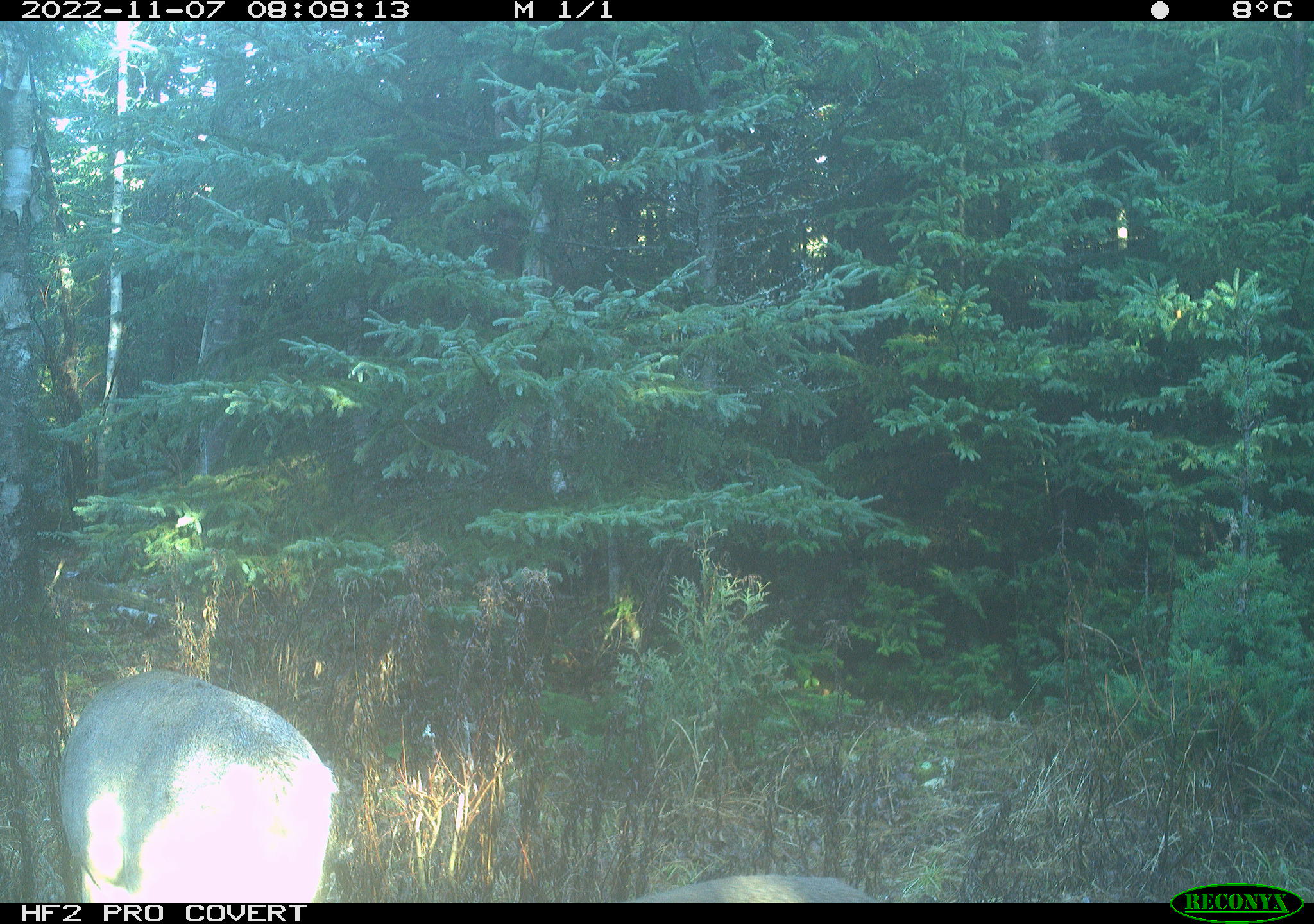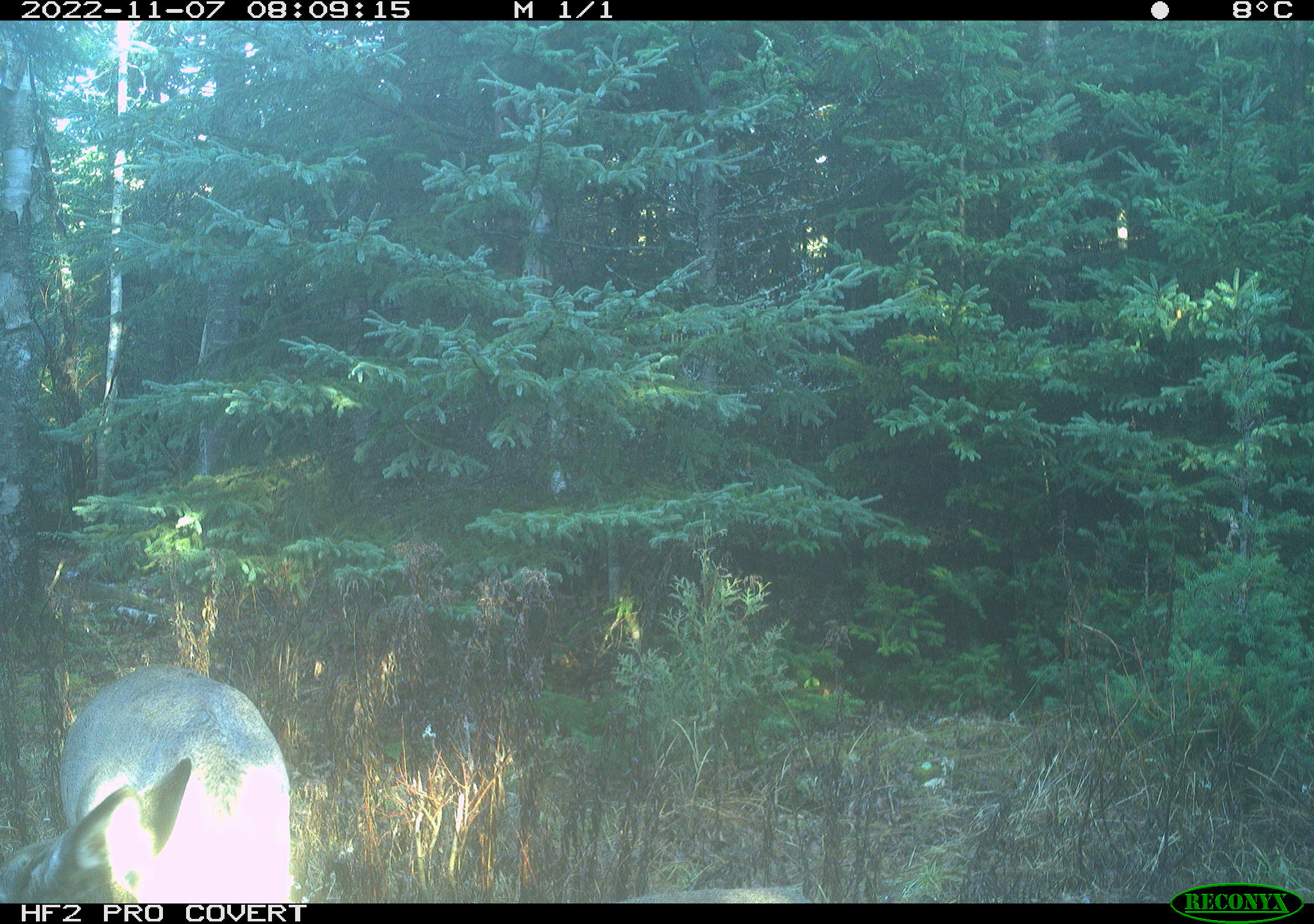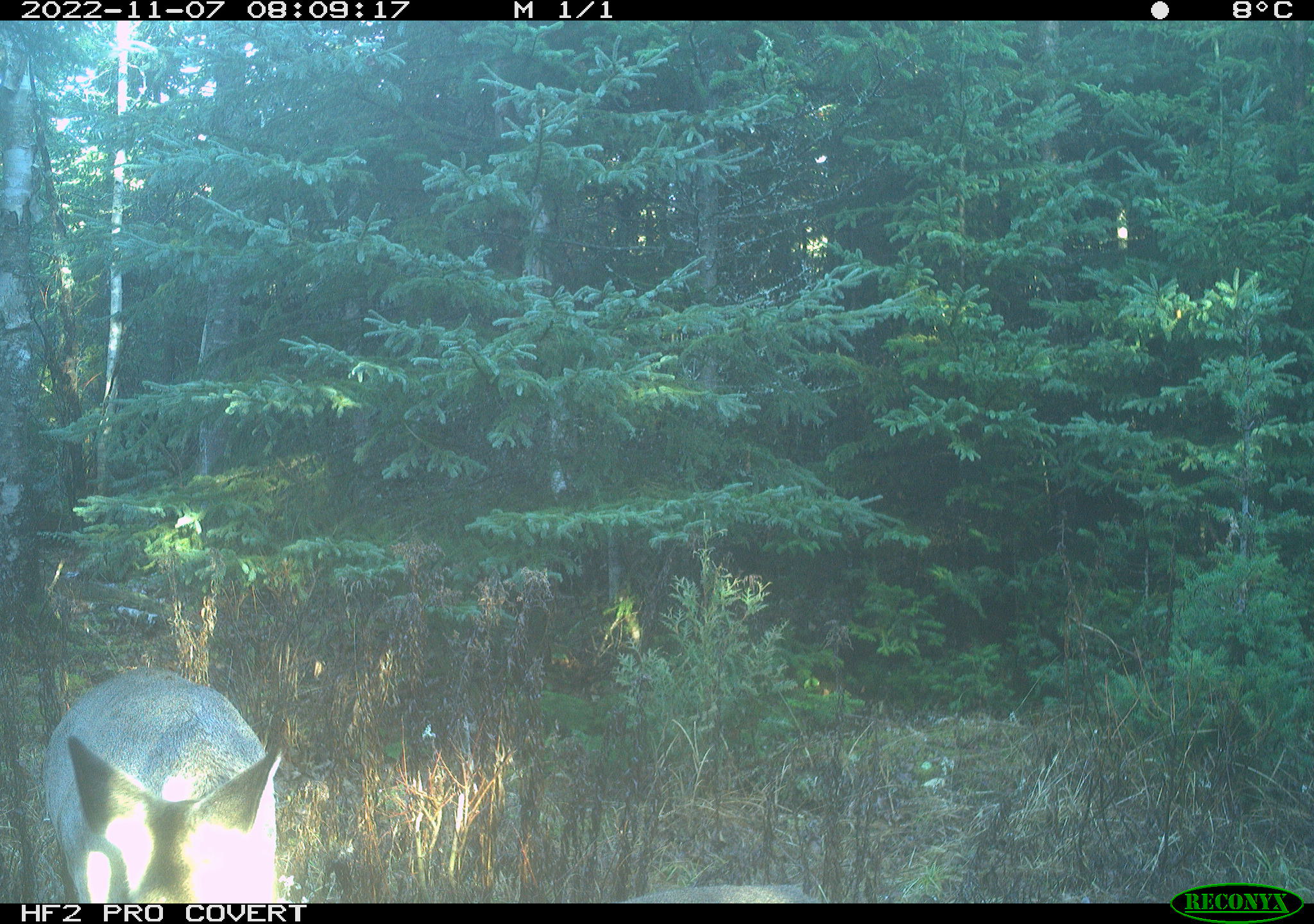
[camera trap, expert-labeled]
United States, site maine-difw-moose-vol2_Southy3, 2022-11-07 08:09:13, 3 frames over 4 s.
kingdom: Animalia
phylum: Chordata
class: Mammalia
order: Artiodactyla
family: Cervidae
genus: Odocoileus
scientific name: Odocoileus virginianus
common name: white-tailed deer